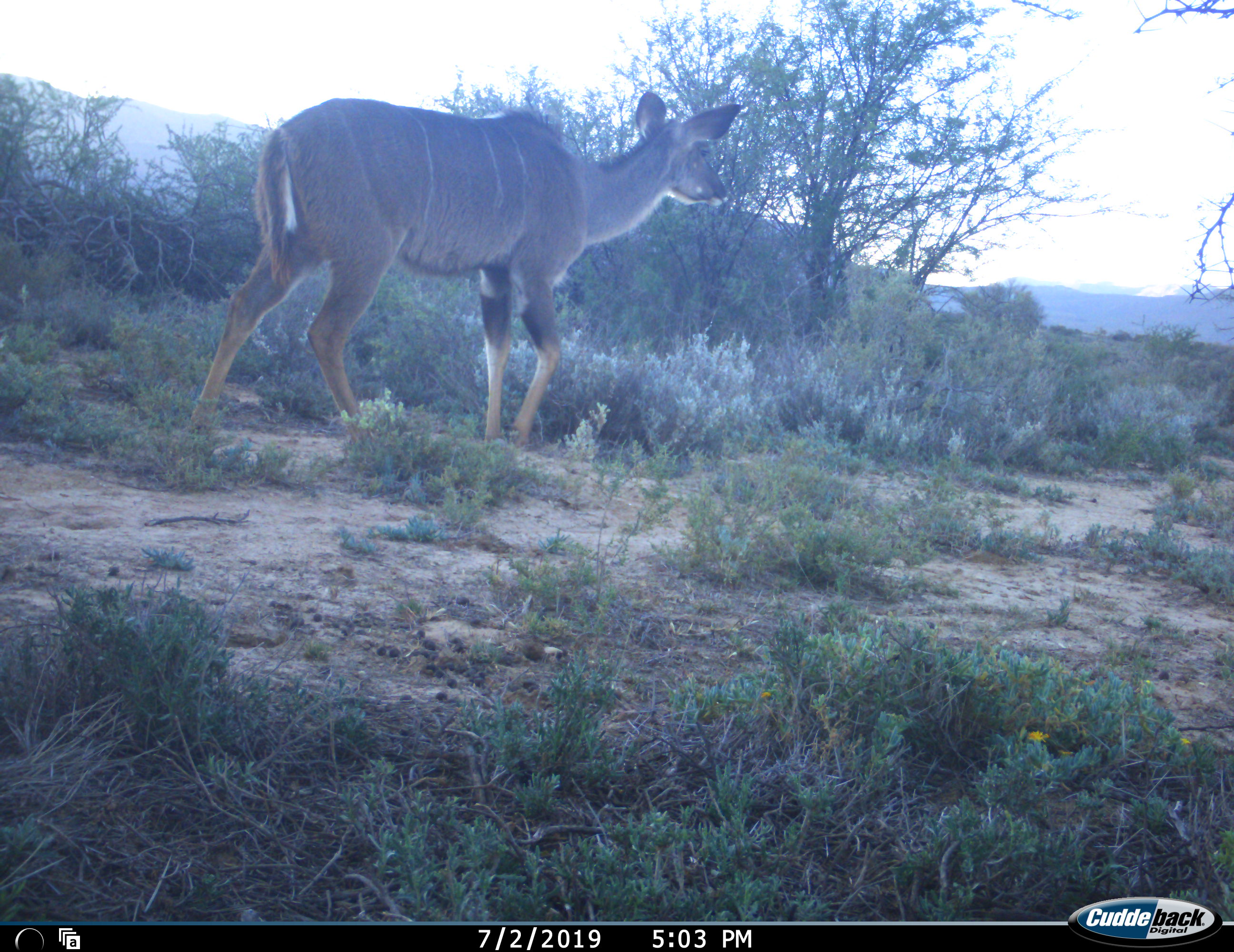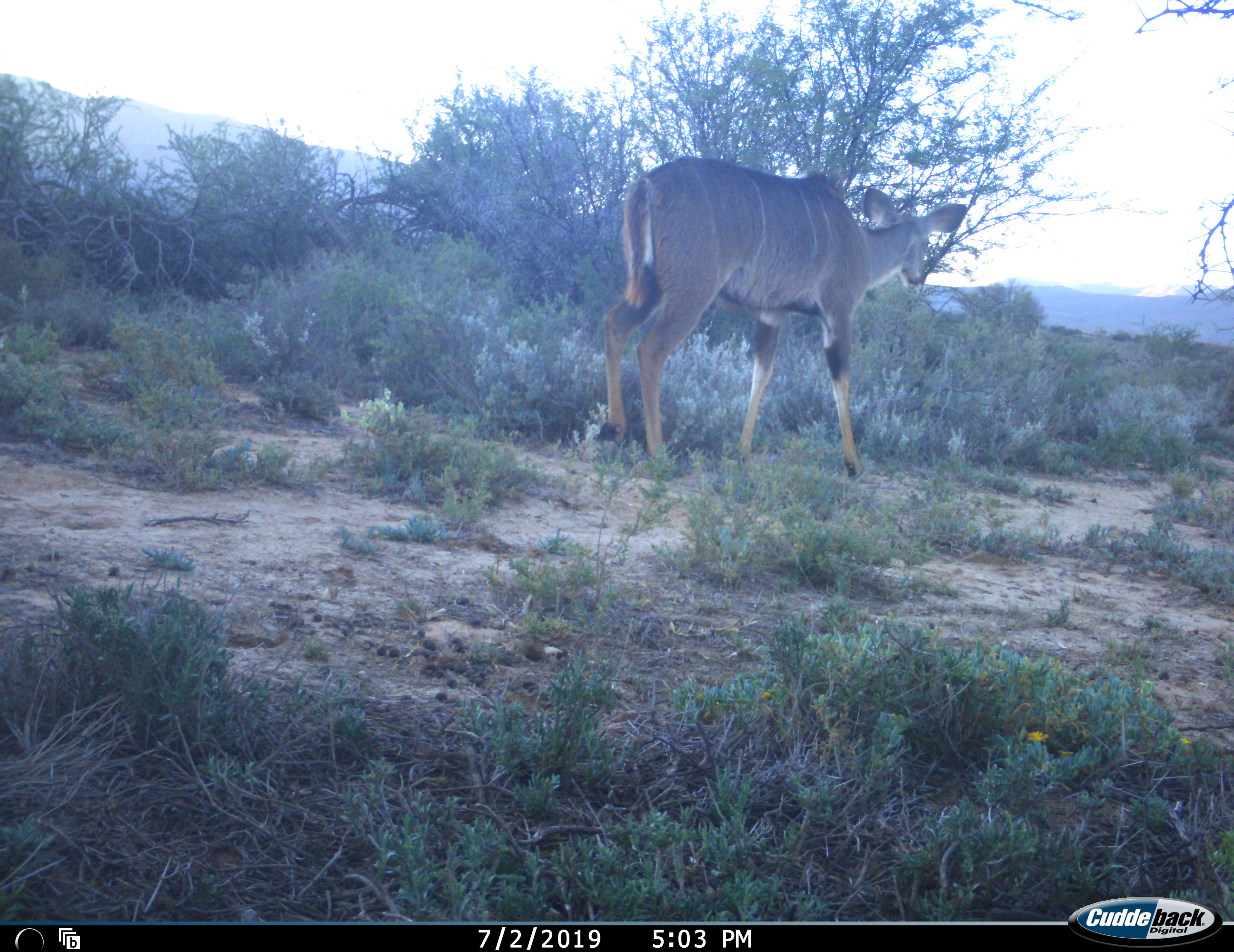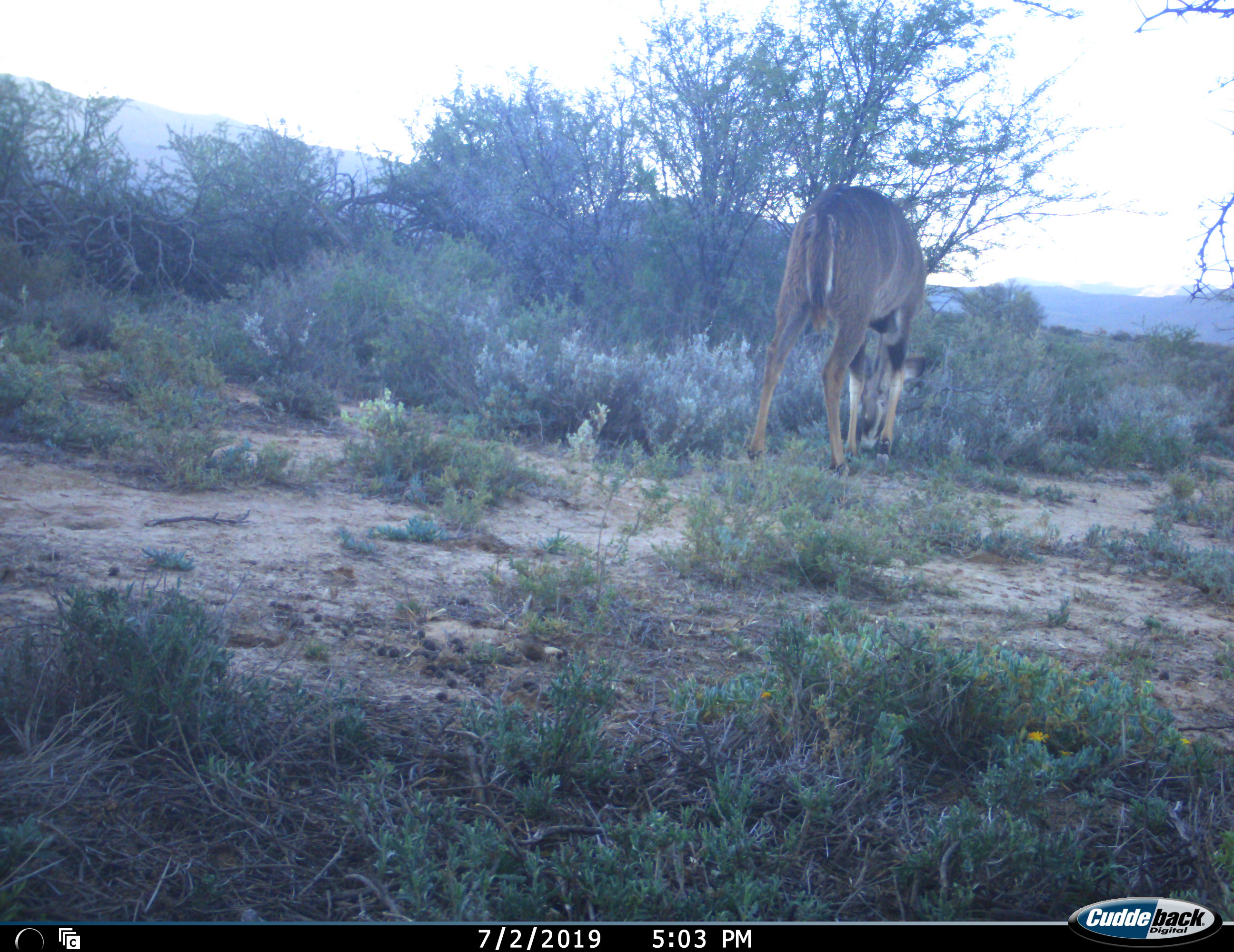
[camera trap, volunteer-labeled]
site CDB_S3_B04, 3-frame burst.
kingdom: Animalia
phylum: Chordata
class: Mammalia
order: Artiodactyla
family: Bovidae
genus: Tragelaphus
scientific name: Tragelaphus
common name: kudu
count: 1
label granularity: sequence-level